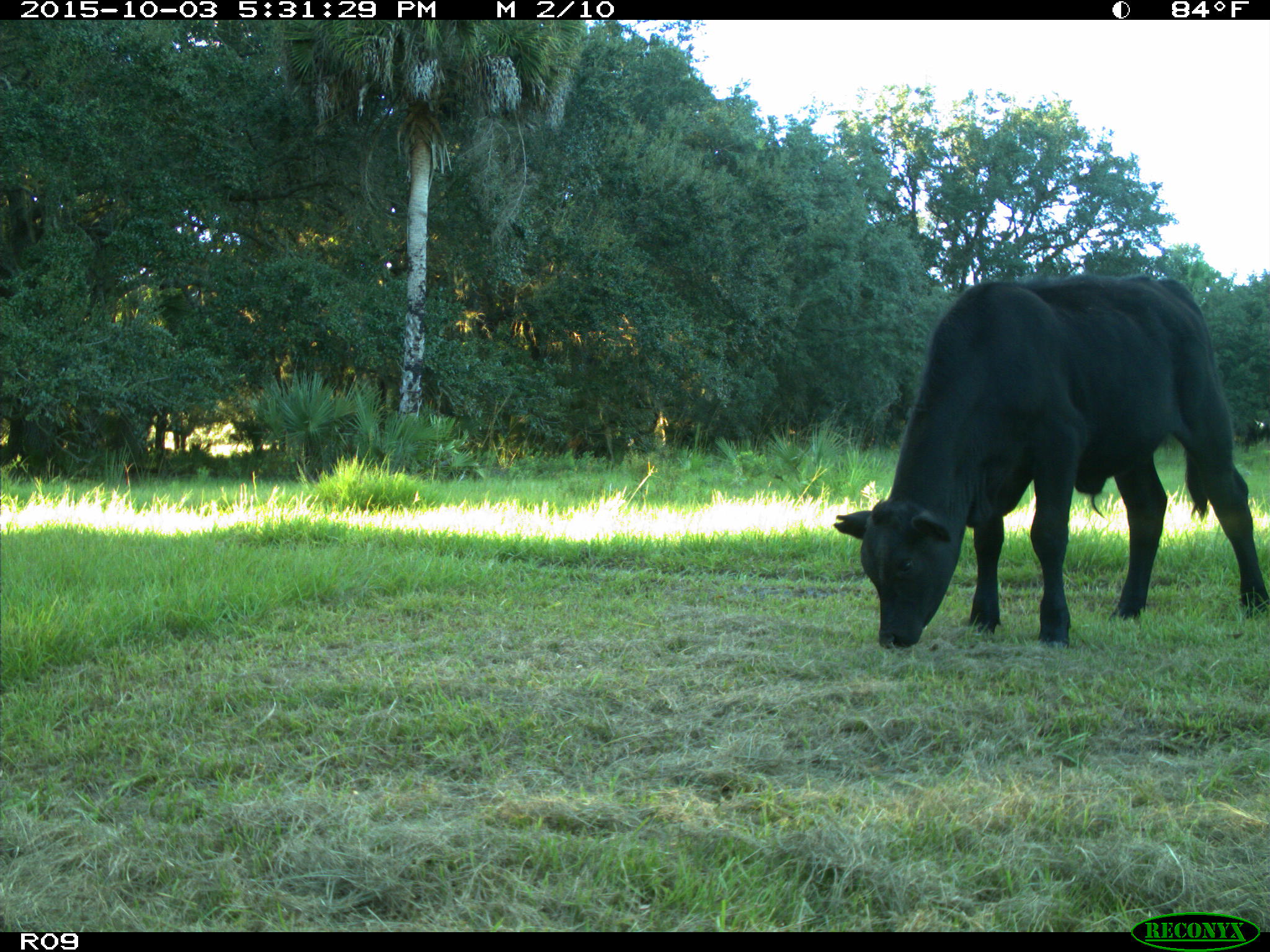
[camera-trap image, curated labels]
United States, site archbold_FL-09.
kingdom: Animalia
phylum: Chordata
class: Mammalia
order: Artiodactyla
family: Bovidae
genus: Bos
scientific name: Bos taurus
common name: domestic cow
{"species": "Bos taurus (domestic cow)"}